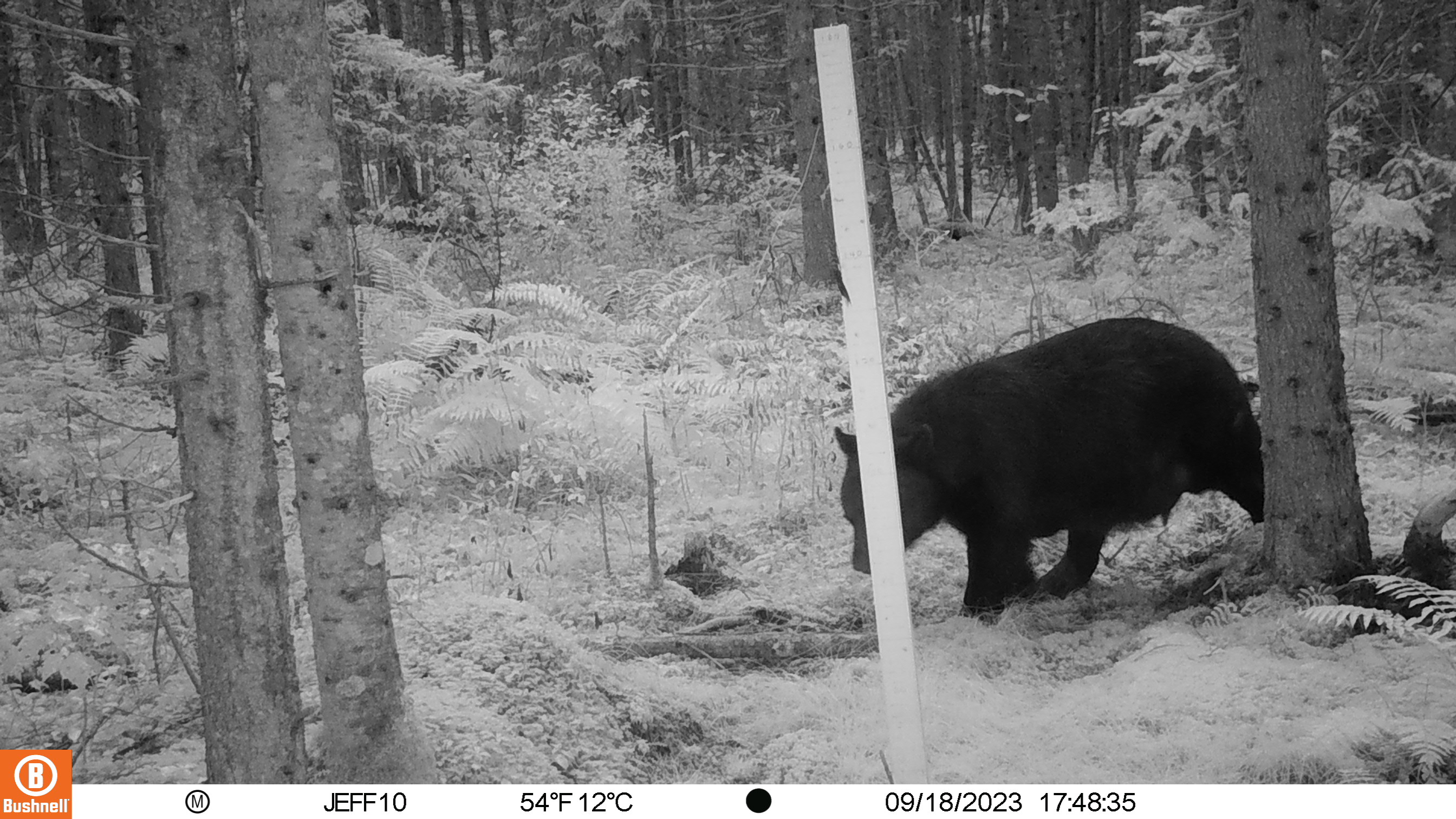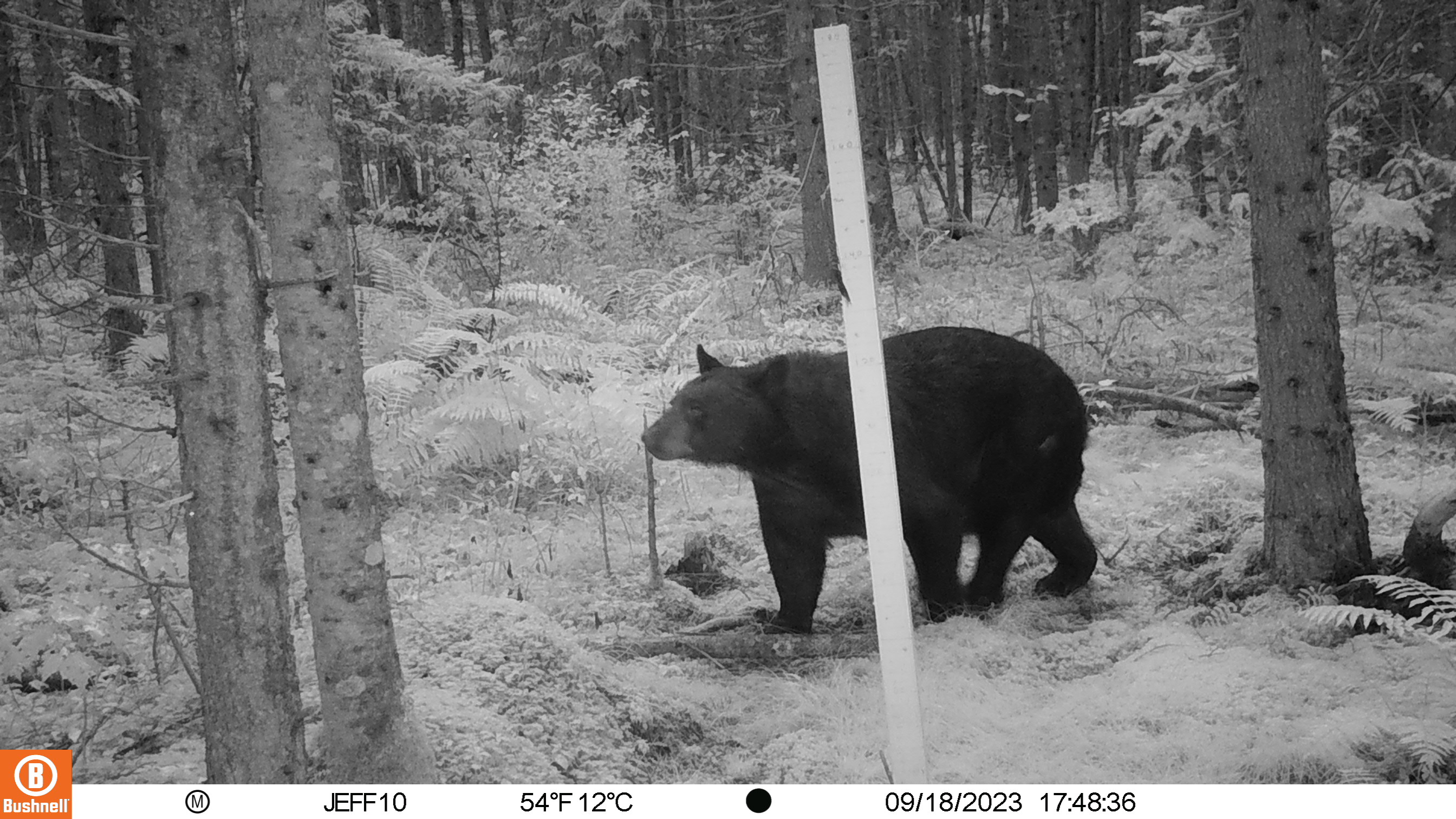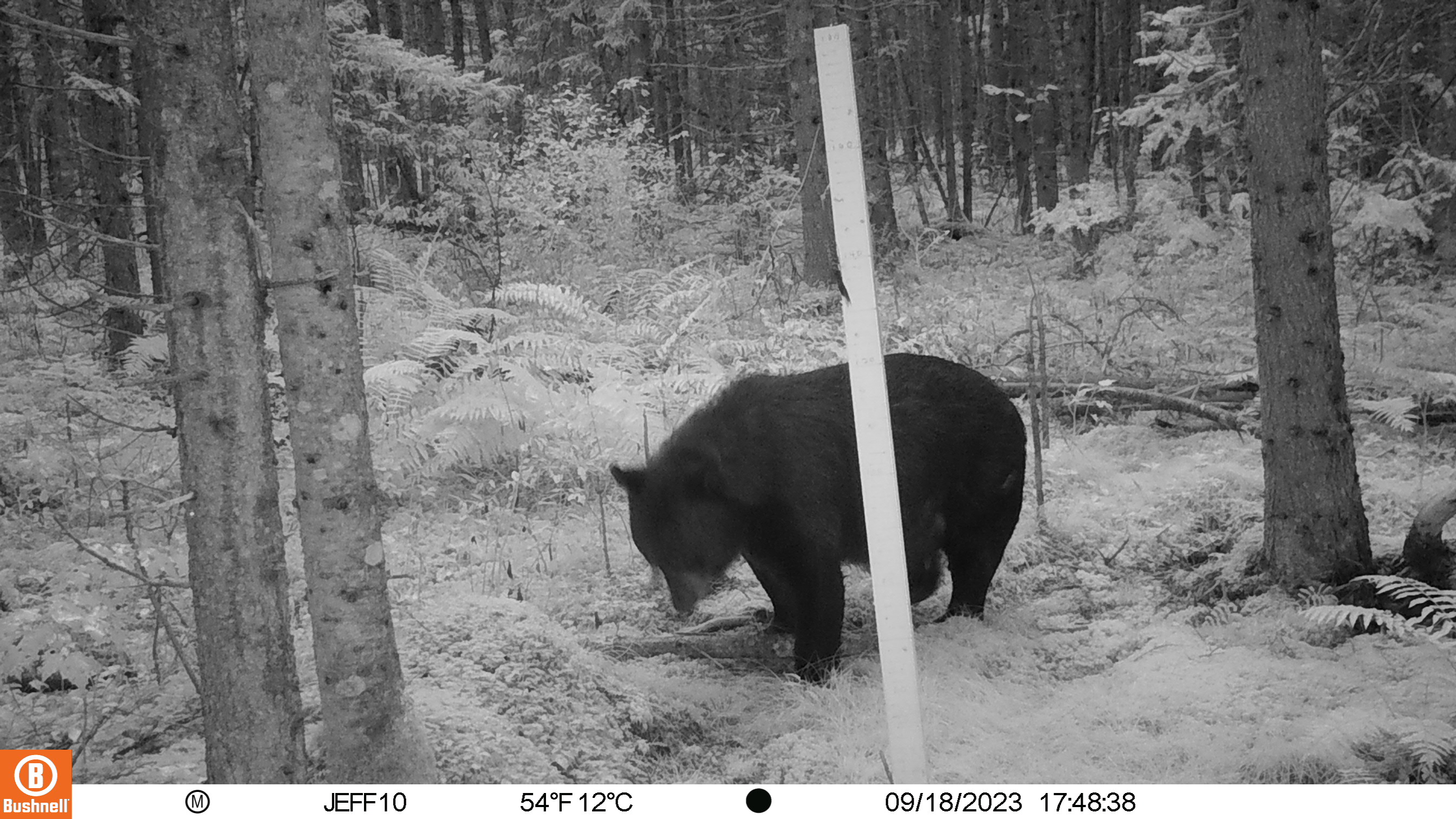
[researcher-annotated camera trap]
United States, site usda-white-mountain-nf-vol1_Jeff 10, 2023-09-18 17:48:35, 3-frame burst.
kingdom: Animalia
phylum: Chordata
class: Mammalia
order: Carnivora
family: Ursidae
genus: Ursus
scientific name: Ursus americanus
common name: black bear